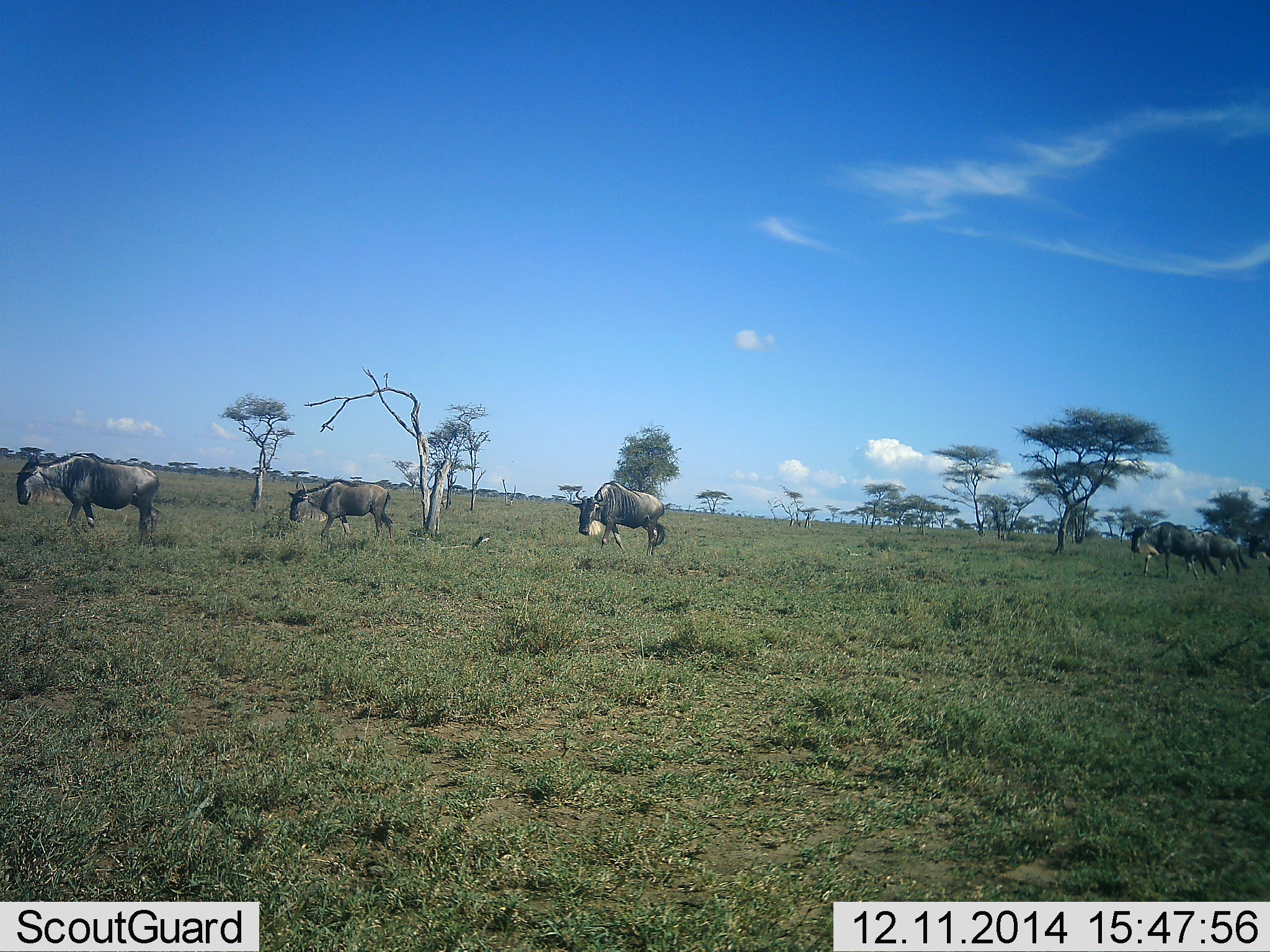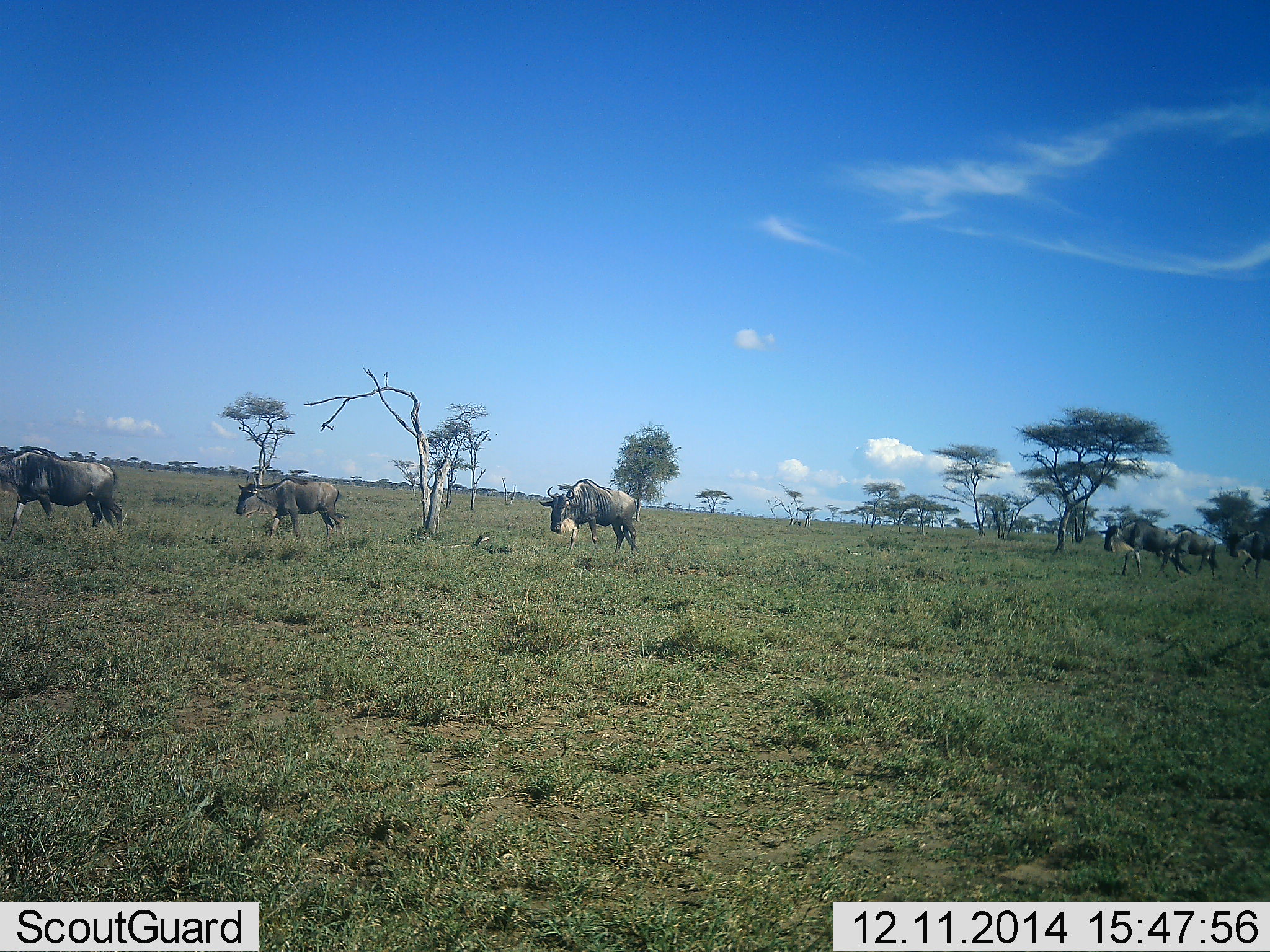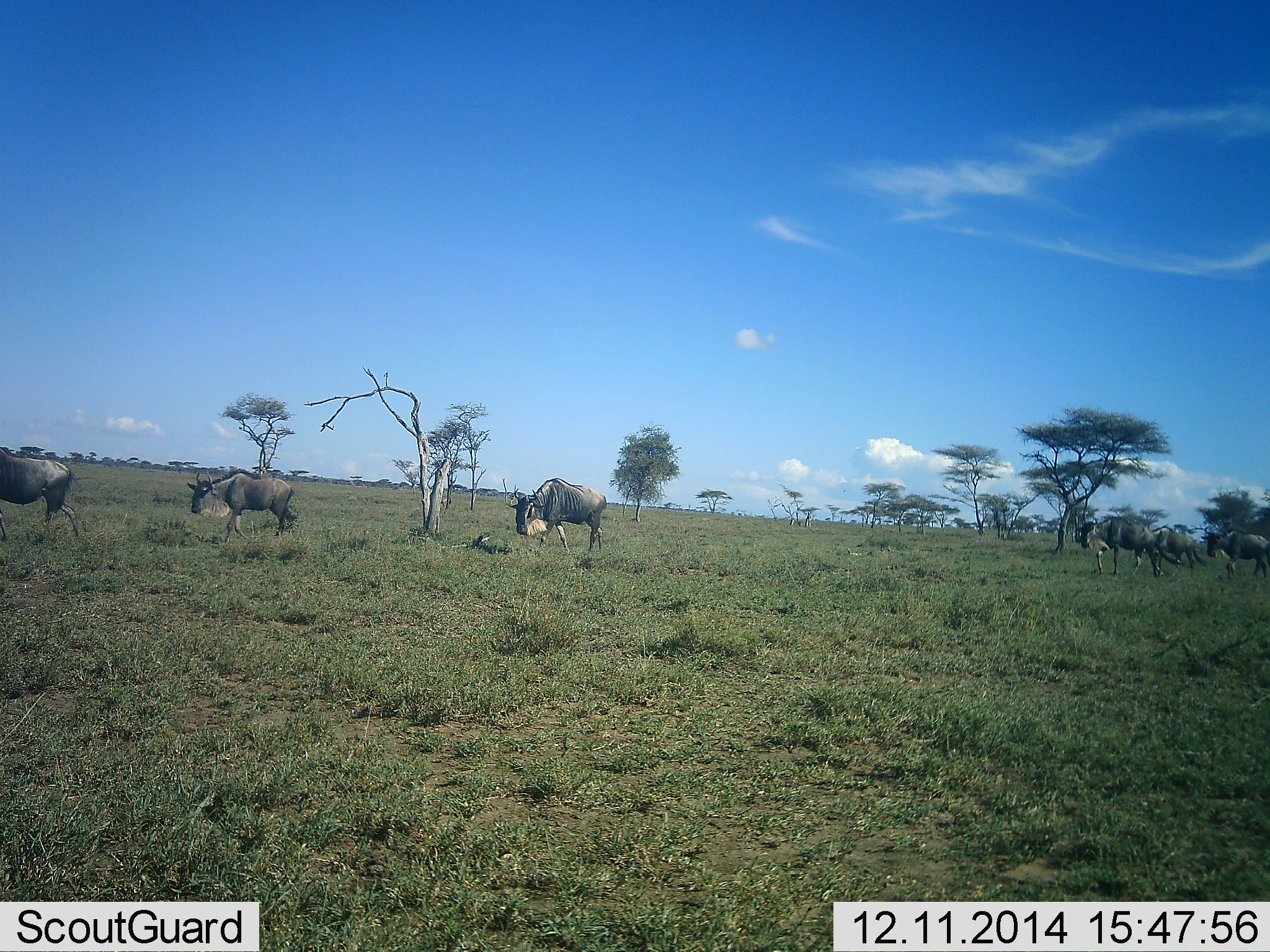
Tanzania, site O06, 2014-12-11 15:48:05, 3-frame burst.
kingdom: Animalia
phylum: Chordata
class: Mammalia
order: Artiodactyla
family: Bovidae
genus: Connochaetes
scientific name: Connochaetes taurinus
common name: blue wildebeest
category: wildebeest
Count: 6.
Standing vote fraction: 0%.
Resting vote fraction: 0%.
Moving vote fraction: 100%.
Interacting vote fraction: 0%.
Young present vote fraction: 10%.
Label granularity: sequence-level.